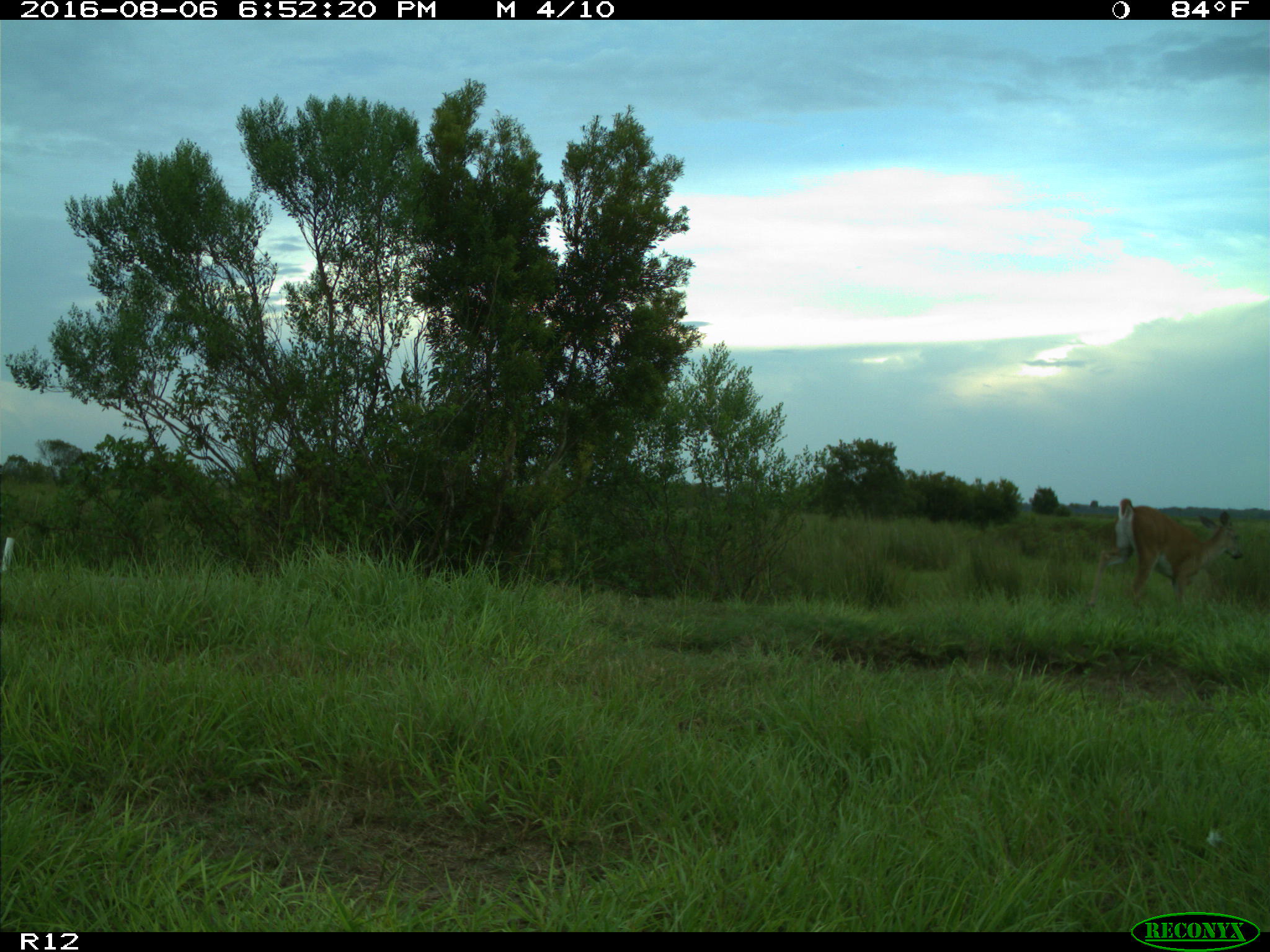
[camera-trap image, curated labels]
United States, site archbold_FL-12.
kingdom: Animalia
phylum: Chordata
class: Mammalia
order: Artiodactyla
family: Cervidae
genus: Odocoileus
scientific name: Odocoileus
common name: deer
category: unidentified deer